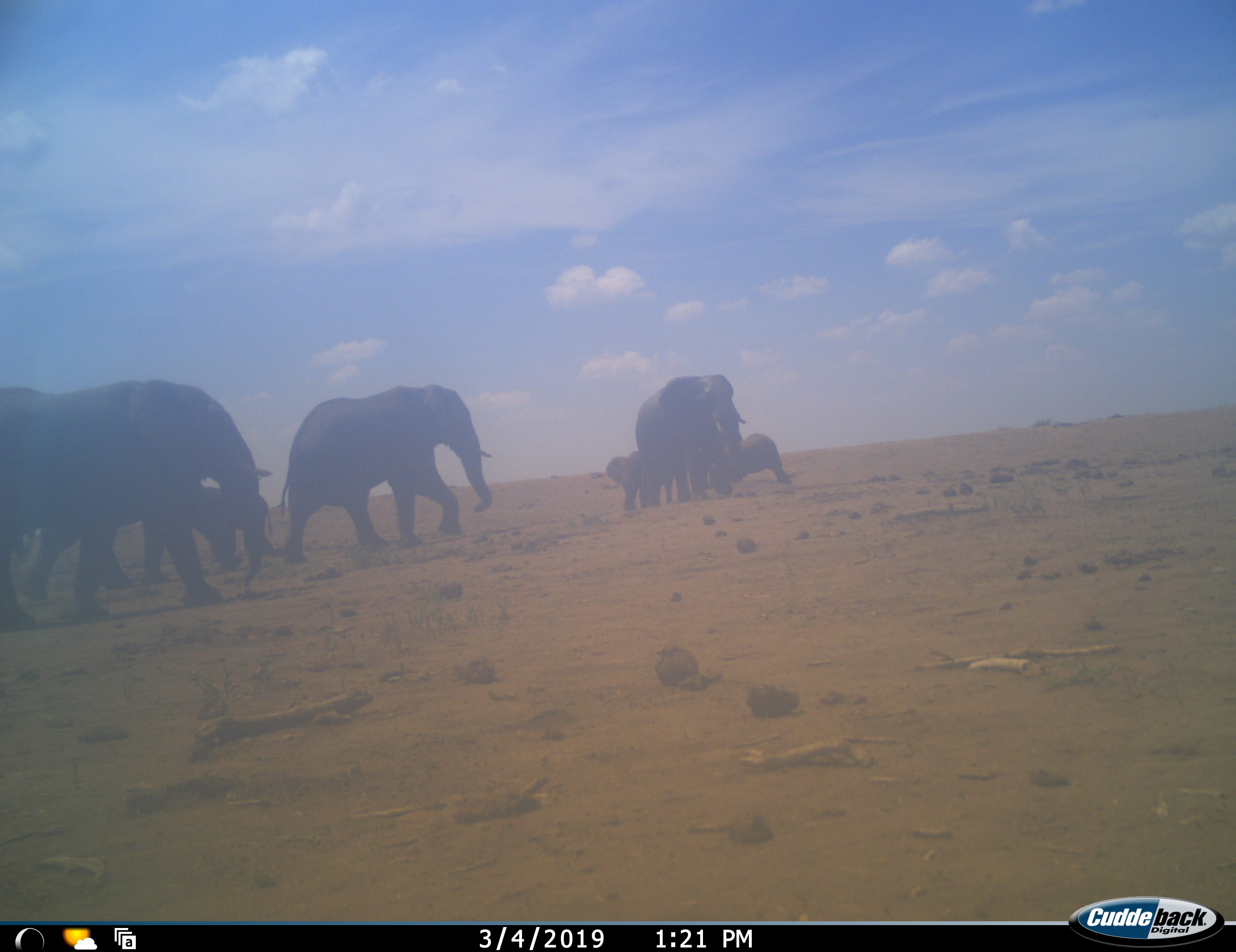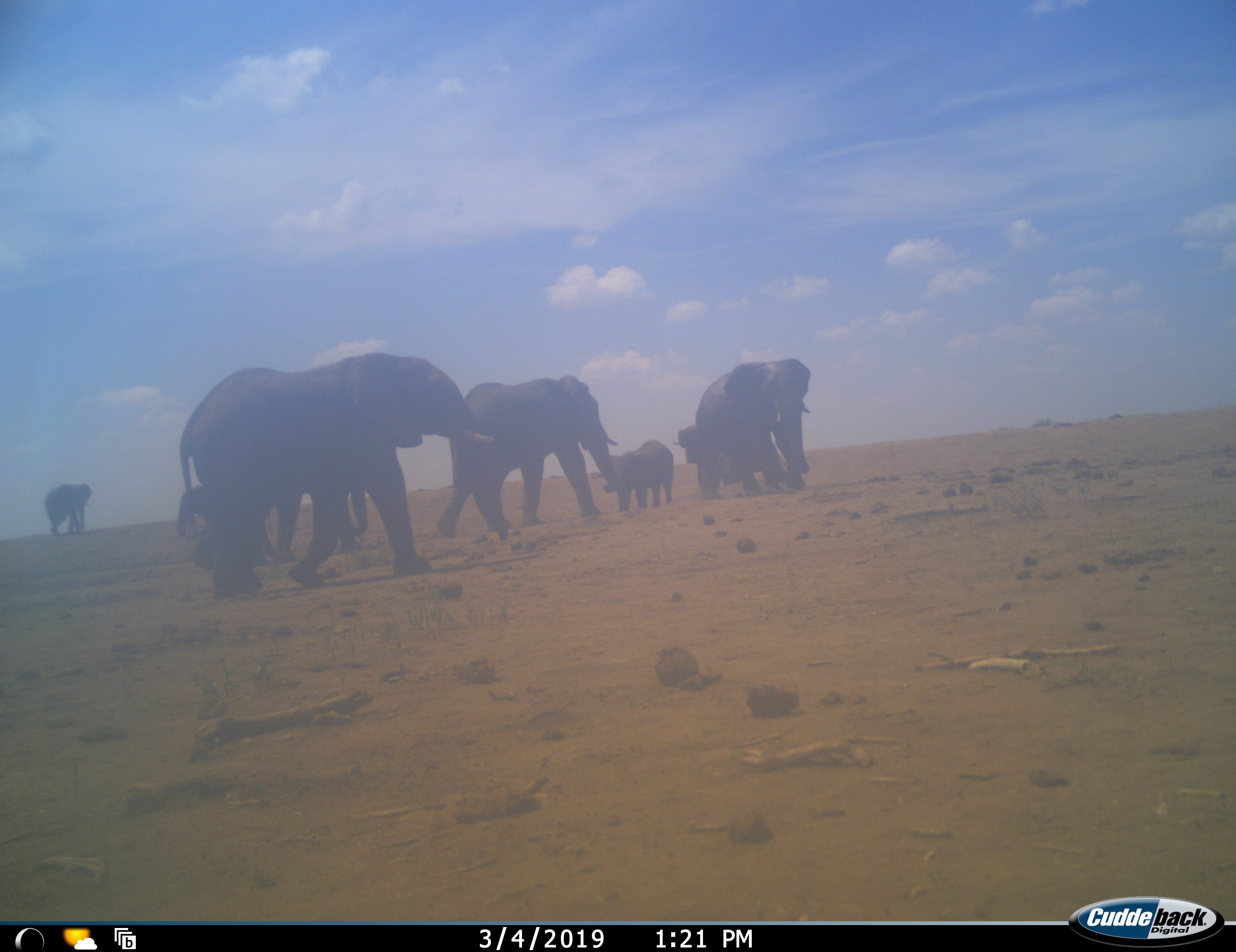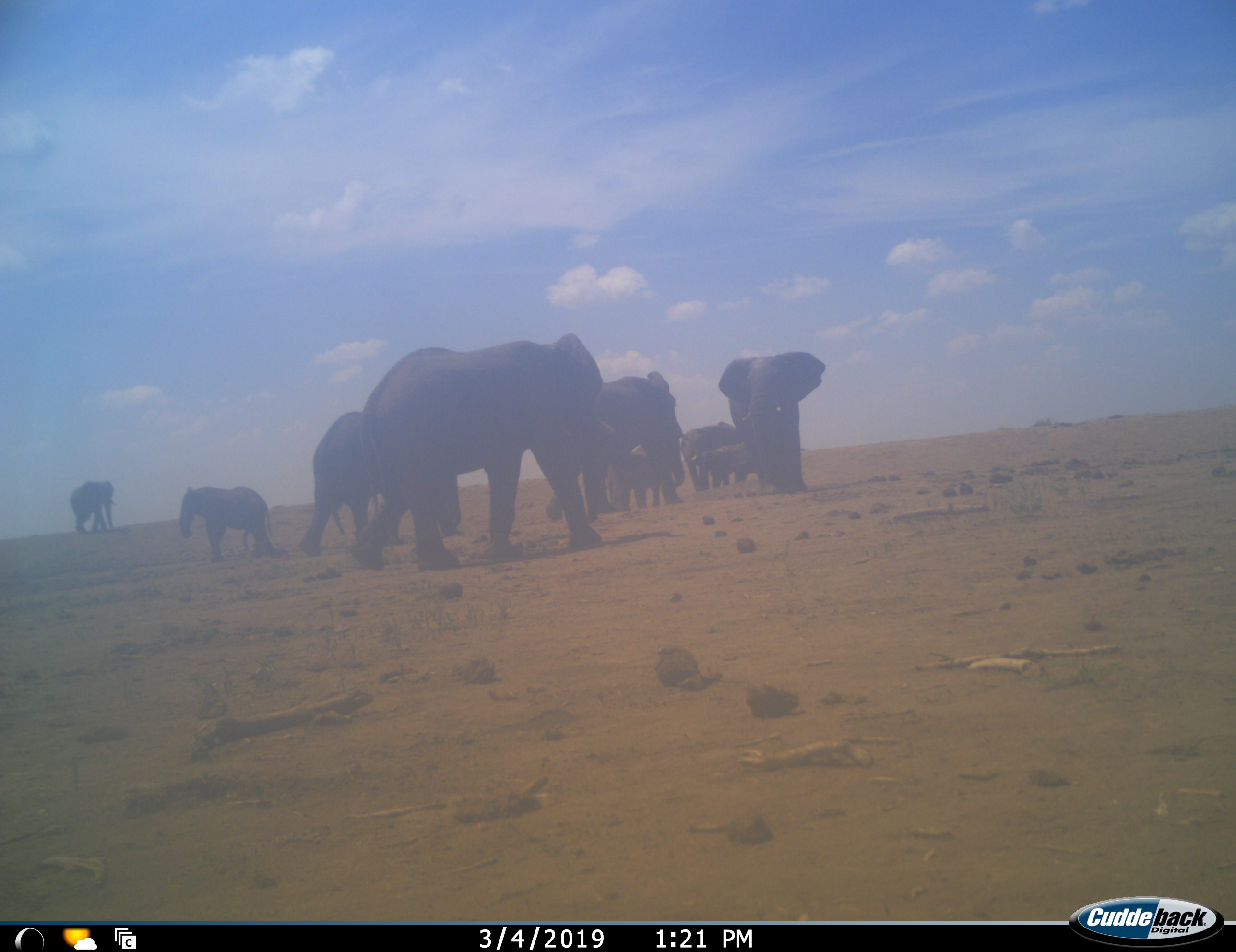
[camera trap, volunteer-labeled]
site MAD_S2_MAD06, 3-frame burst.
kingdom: Animalia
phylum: Chordata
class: Mammalia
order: Proboscidea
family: Elephantidae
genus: Loxodonta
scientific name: Loxodonta africana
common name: african bush elephant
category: elephant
Elephant (african bush elephant) (Loxodonta africana), count 9. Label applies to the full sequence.